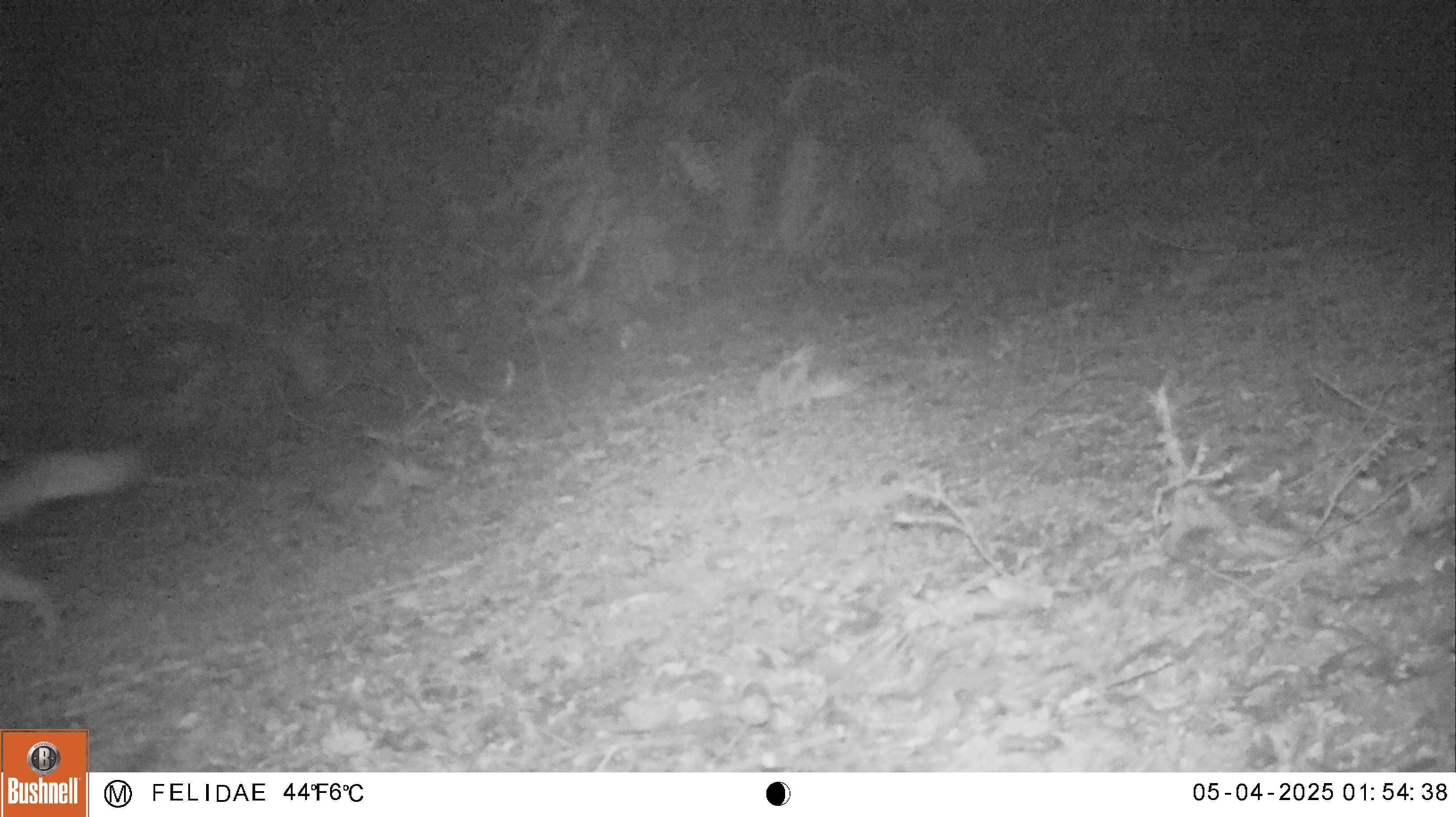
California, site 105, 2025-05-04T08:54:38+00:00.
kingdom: Animalia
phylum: Chordata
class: Mammalia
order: Carnivora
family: Canidae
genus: Urocyon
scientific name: Urocyon cinereoargenteus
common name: gray fox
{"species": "gray fox (Urocyon cinereoargenteus)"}